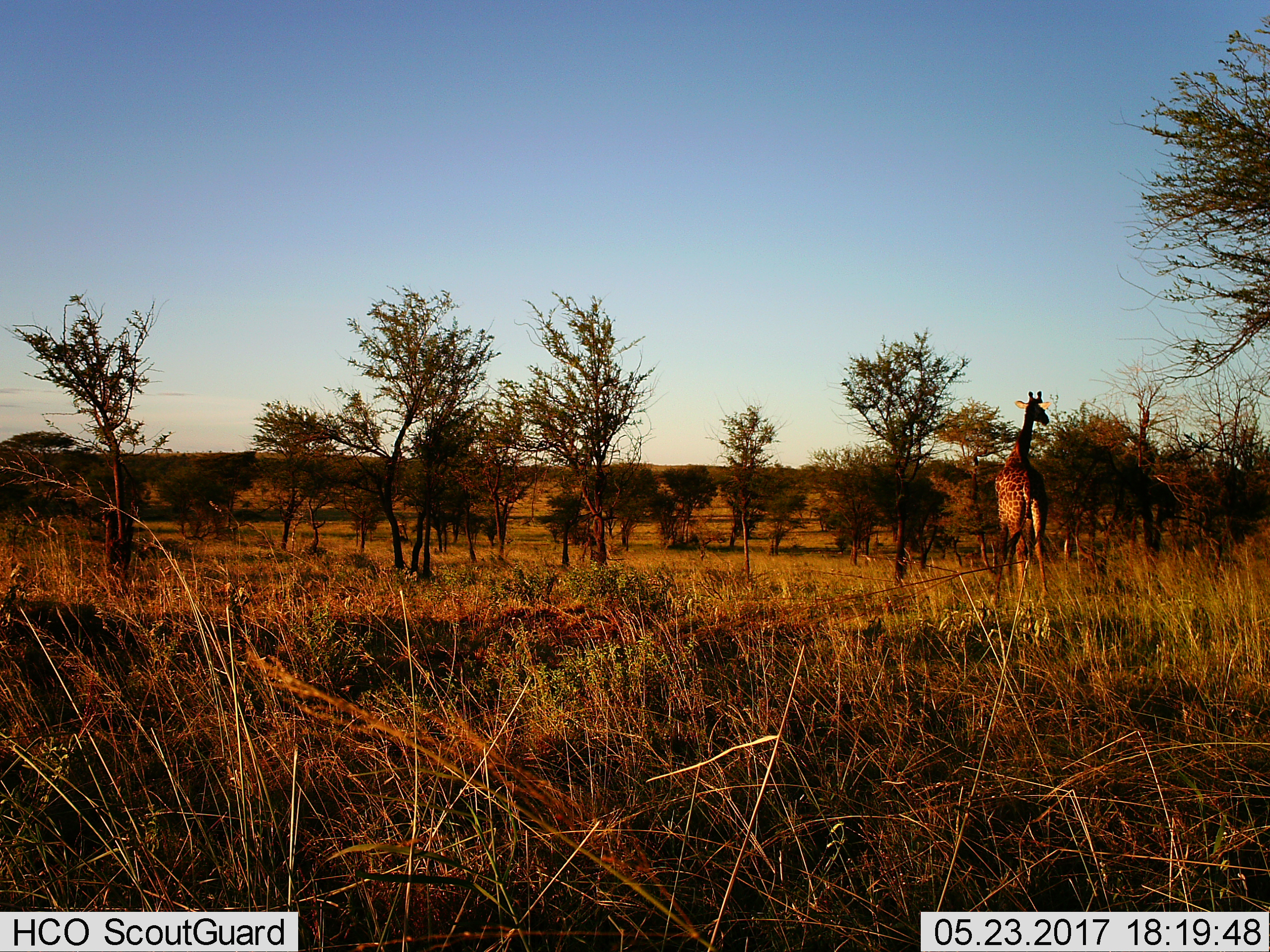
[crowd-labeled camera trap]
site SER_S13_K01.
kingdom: Animalia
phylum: Chordata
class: Mammalia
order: Artiodactyla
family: Giraffidae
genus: Giraffa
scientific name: Giraffa camelopardalis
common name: giraffe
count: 1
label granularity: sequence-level